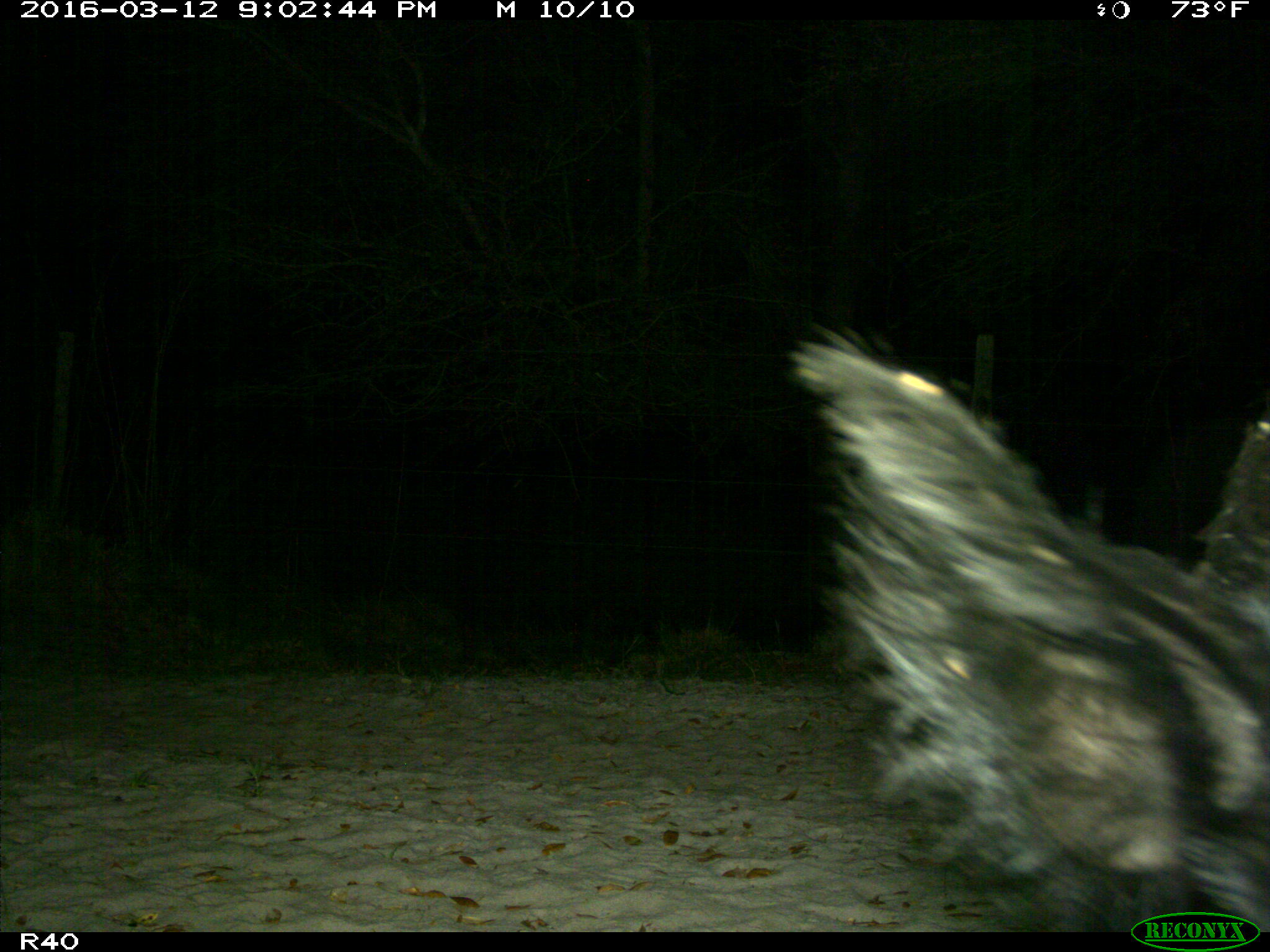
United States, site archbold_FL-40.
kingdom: Animalia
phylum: Chordata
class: Mammalia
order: Artiodactyla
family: Suidae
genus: Sus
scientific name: Sus scrofa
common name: wild boar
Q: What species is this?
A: Sus scrofa (wild boar).